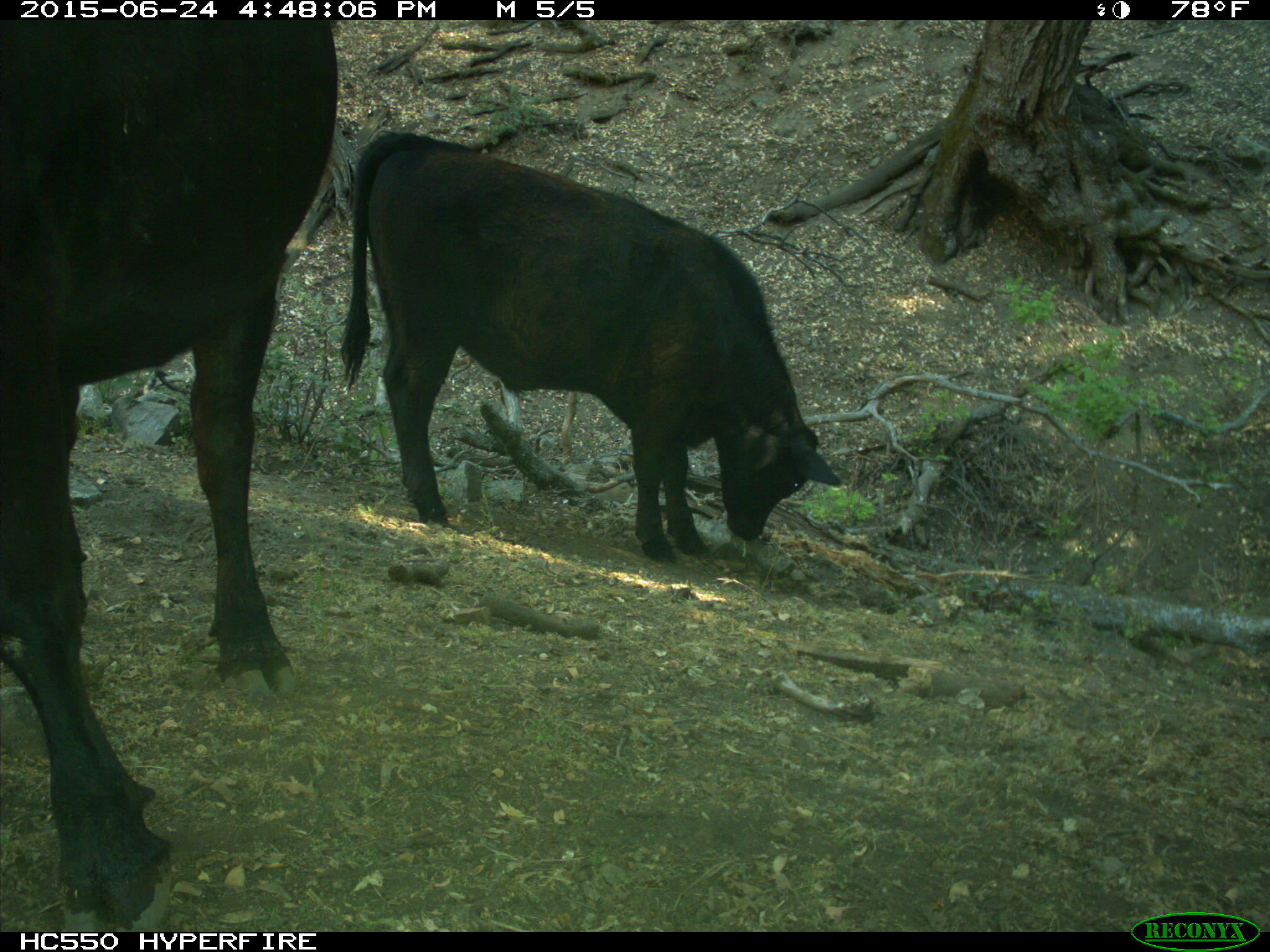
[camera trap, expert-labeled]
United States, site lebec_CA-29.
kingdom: Animalia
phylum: Chordata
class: Mammalia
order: Artiodactyla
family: Bovidae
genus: Bos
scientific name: Bos taurus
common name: domestic cow